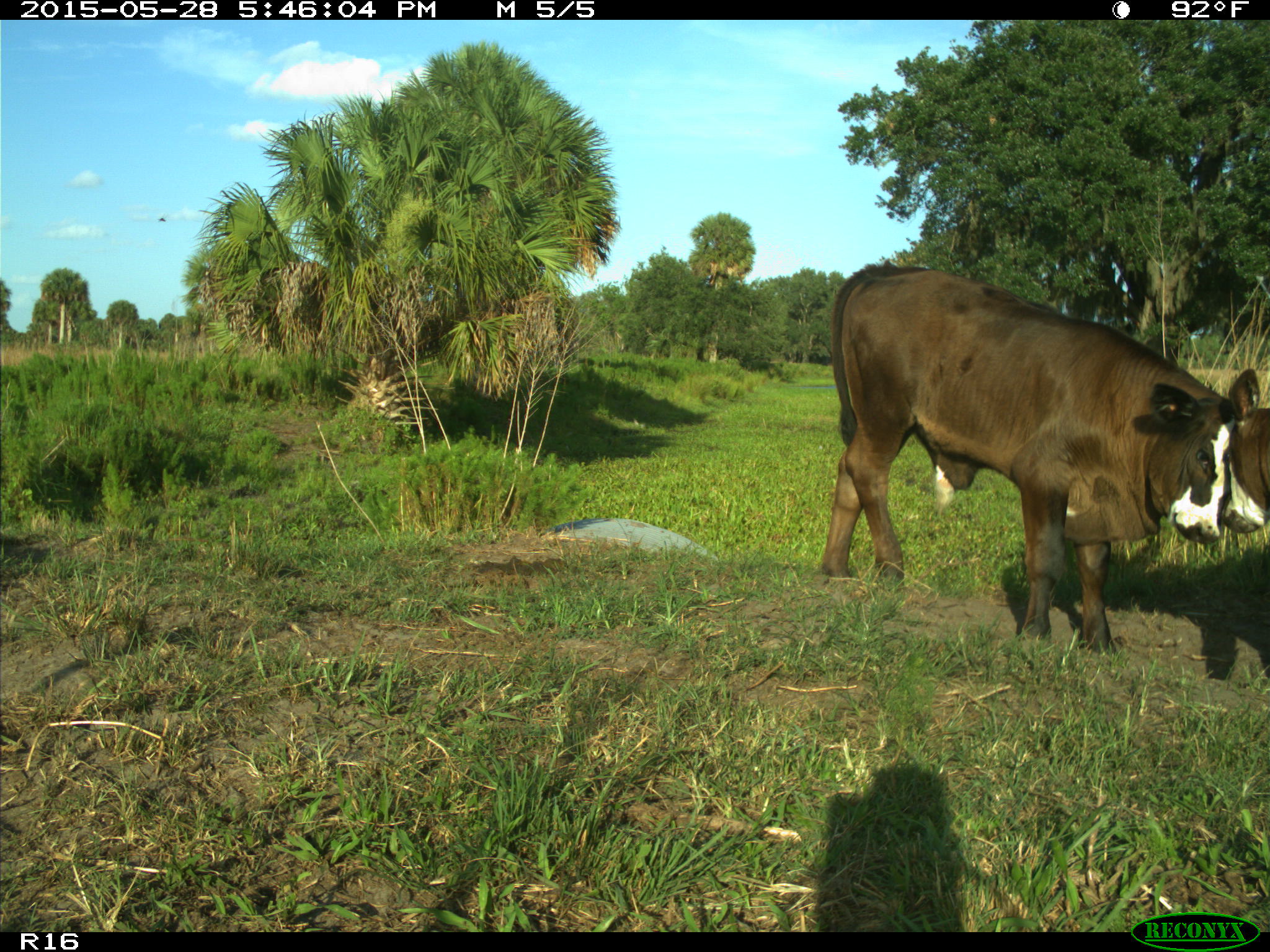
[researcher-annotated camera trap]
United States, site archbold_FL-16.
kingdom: Animalia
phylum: Chordata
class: Mammalia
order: Artiodactyla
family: Bovidae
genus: Bos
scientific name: Bos taurus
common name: domestic cow